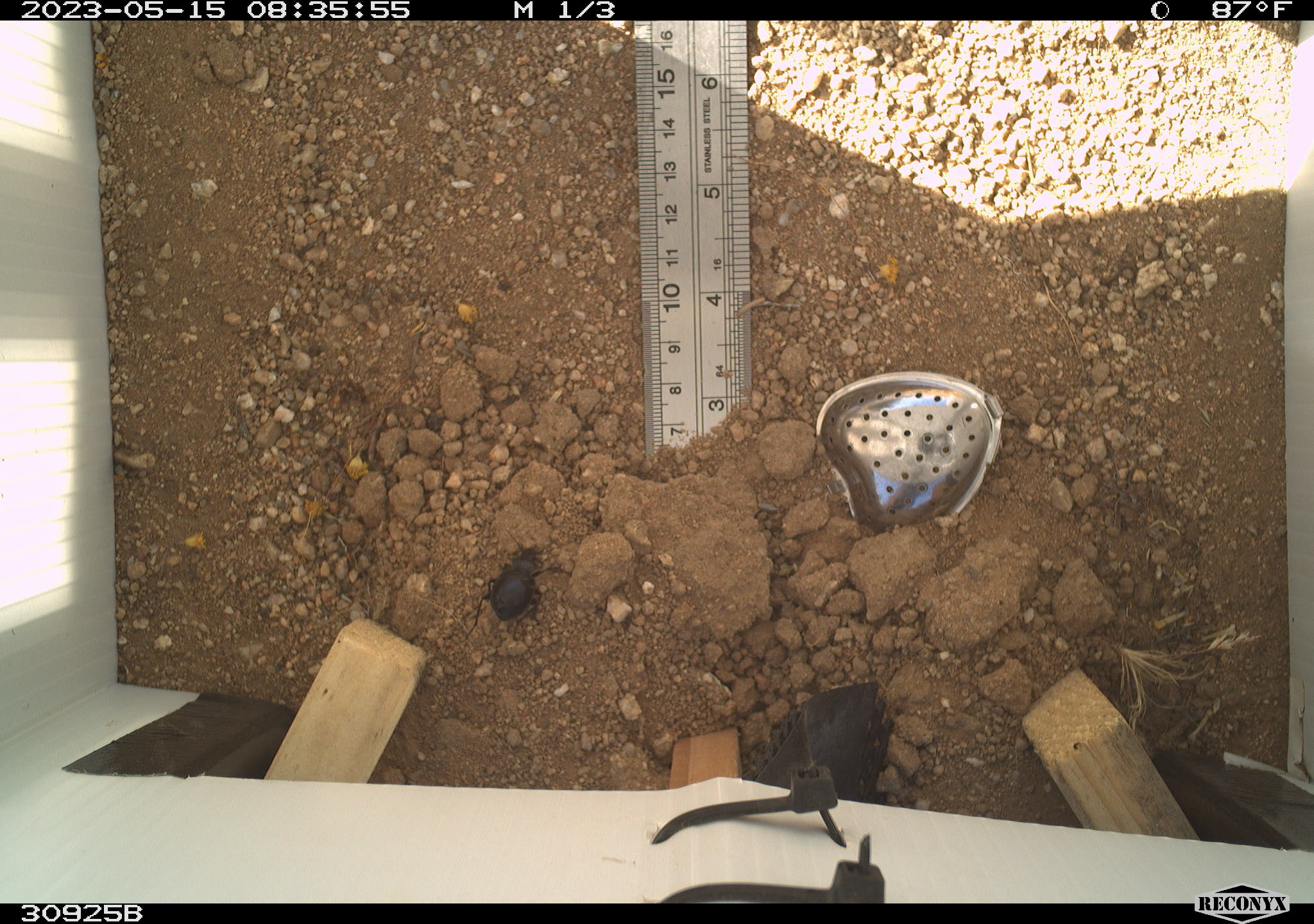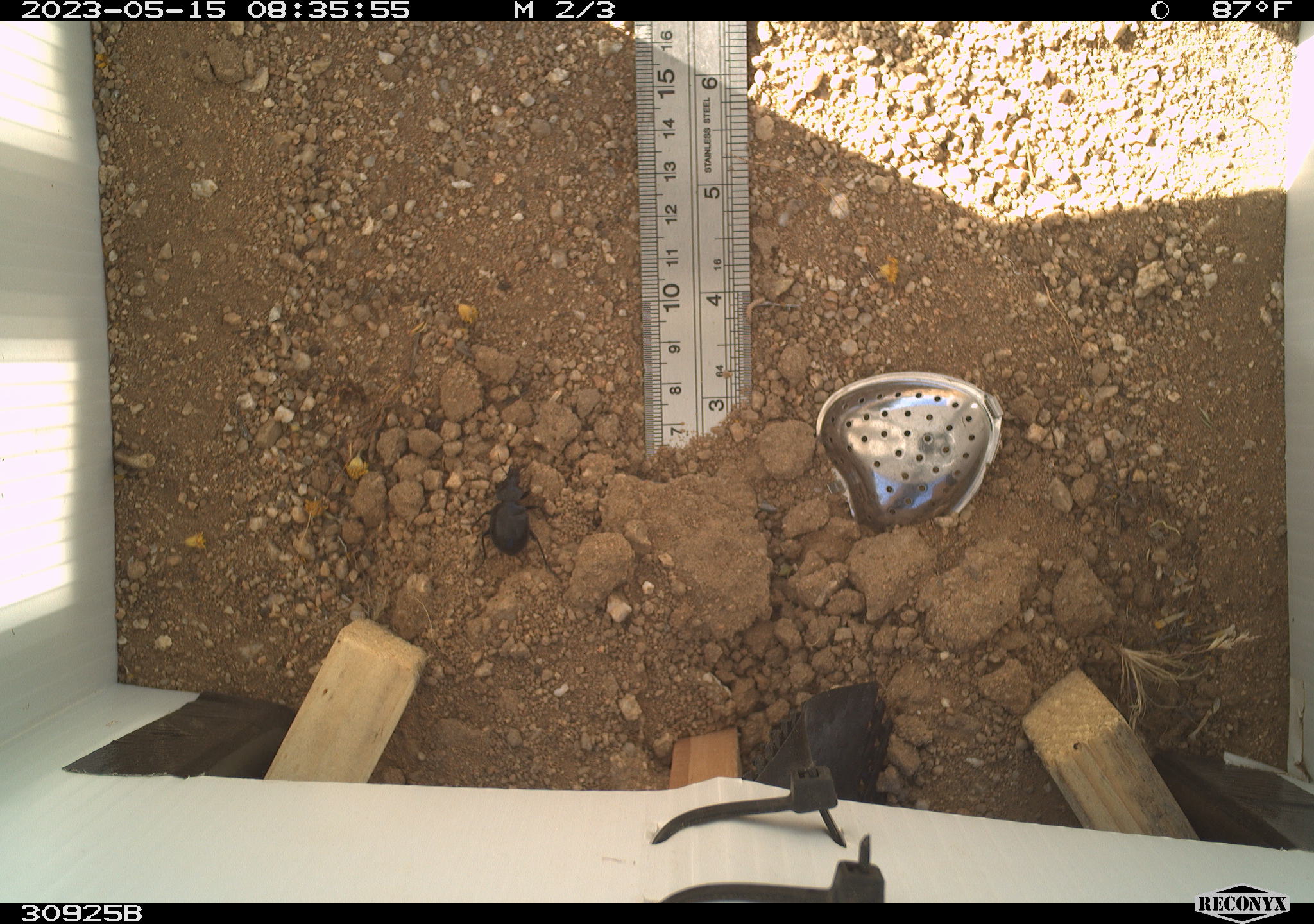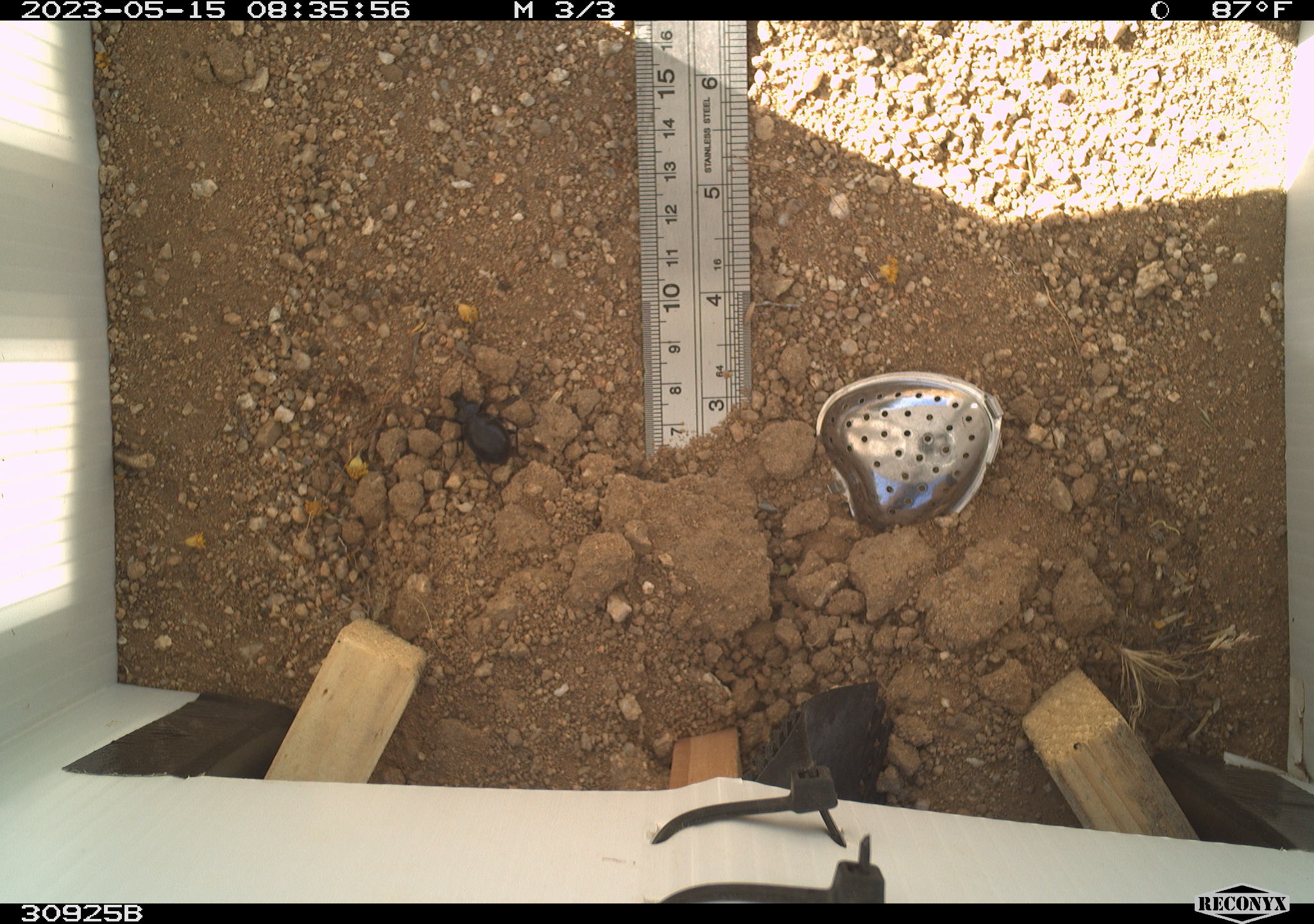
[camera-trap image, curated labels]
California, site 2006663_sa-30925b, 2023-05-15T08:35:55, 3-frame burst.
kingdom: Animalia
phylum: Arthropoda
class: Insecta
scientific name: Insecta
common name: insect